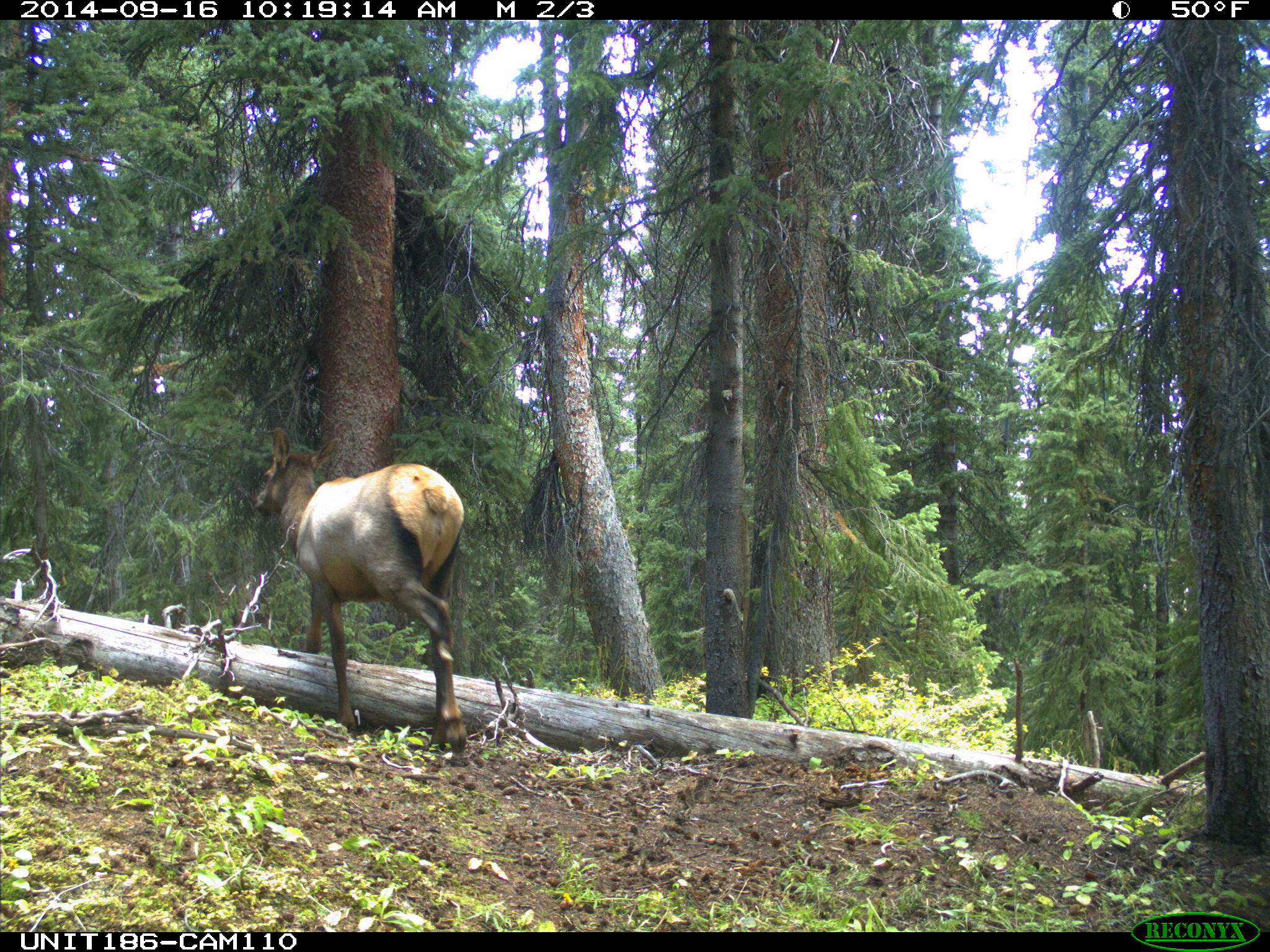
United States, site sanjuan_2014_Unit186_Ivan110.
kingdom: Animalia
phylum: Chordata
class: Mammalia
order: Artiodactyla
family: Cervidae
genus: Cervus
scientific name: Cervus elaphus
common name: red deer